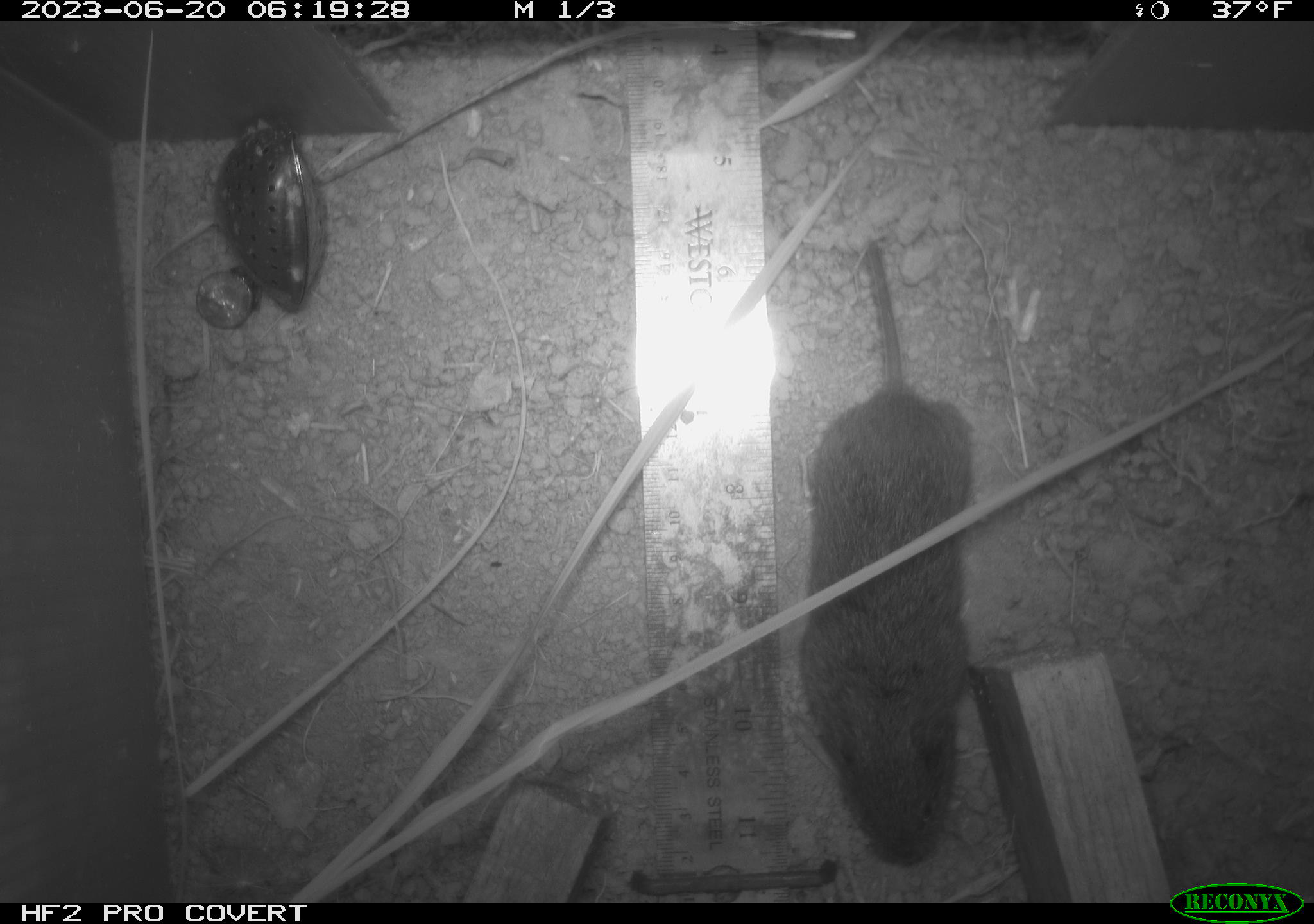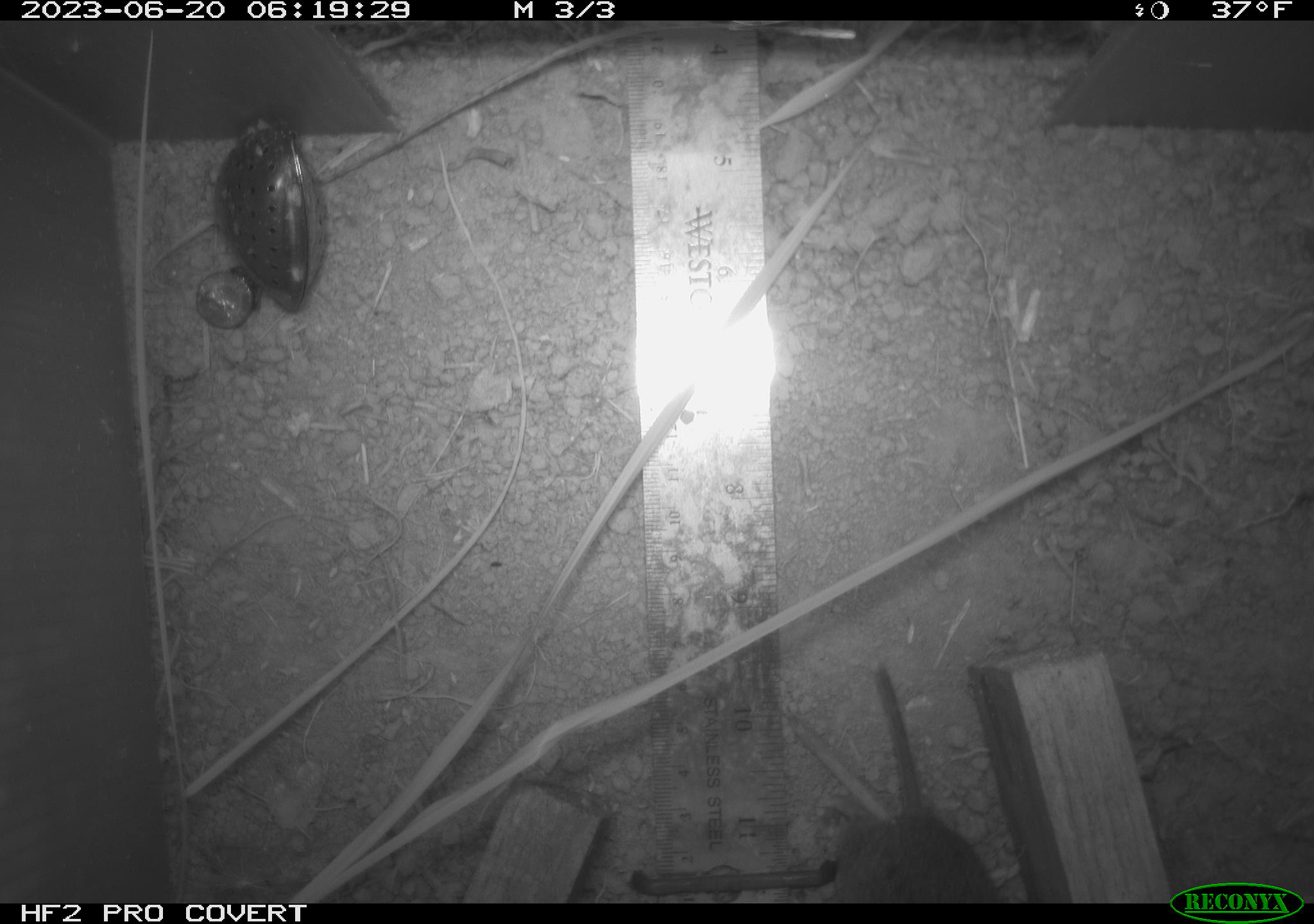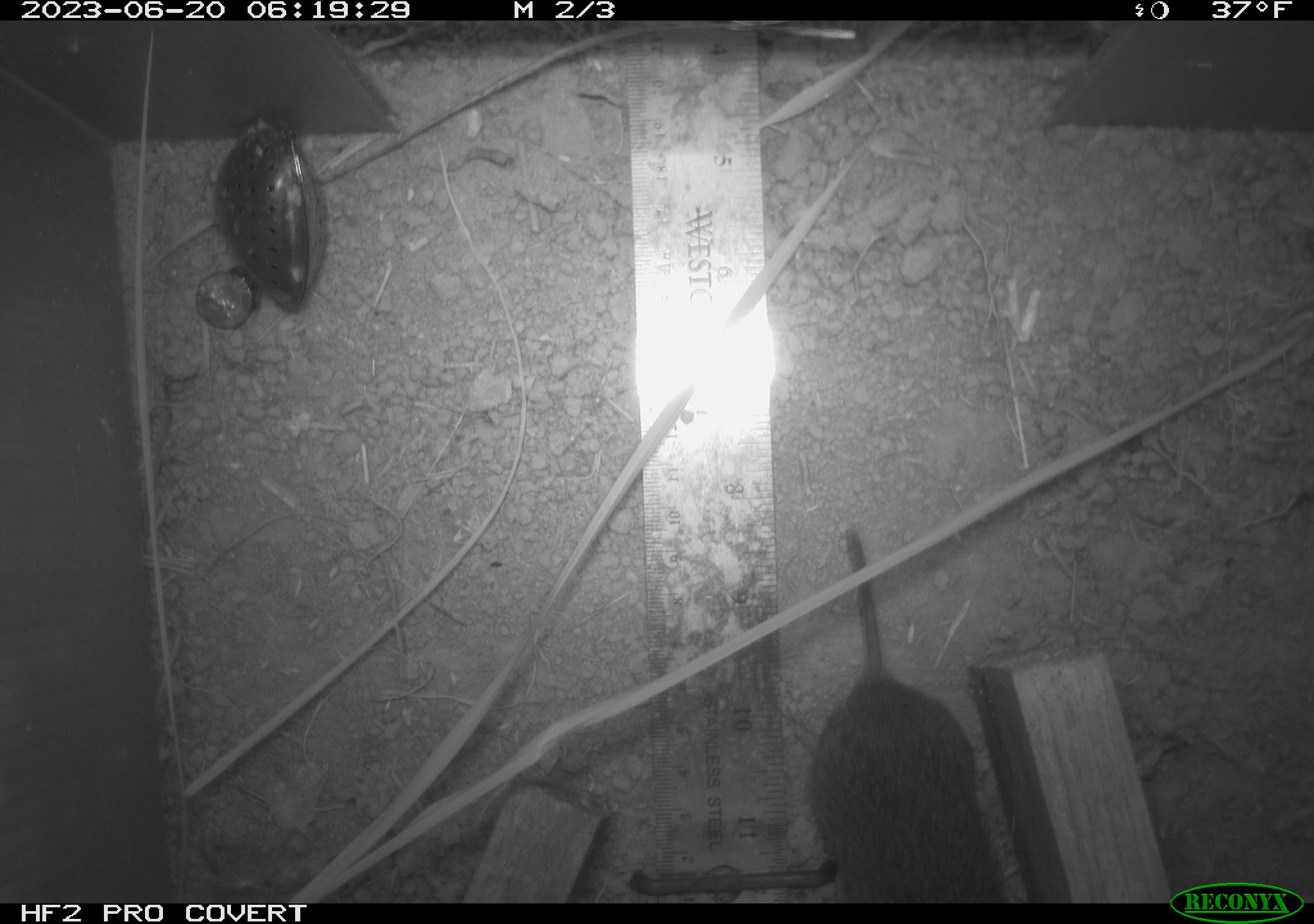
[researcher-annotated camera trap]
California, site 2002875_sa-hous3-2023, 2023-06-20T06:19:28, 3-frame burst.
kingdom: Animalia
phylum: Chordata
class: Mammalia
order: Rodentia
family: Cricetidae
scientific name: Arvicolinae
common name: voles, lemmings, and muskrats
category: arvicolinae subfamily